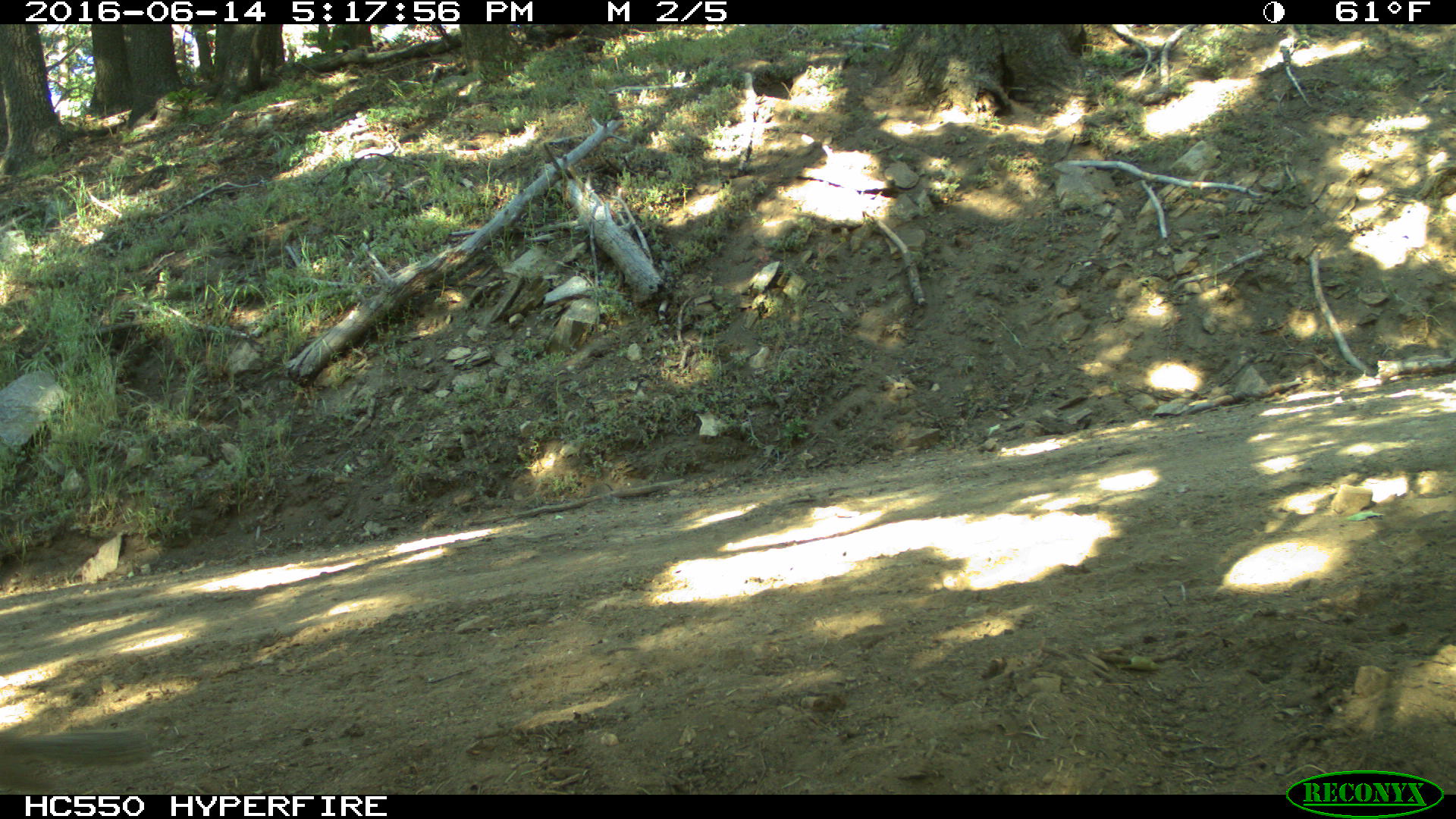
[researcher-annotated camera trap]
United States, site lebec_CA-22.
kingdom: Animalia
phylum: Chordata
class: Mammalia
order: Rodentia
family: Sciuridae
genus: Otospermophilus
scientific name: Otospermophilus beecheyi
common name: california ground squirrel